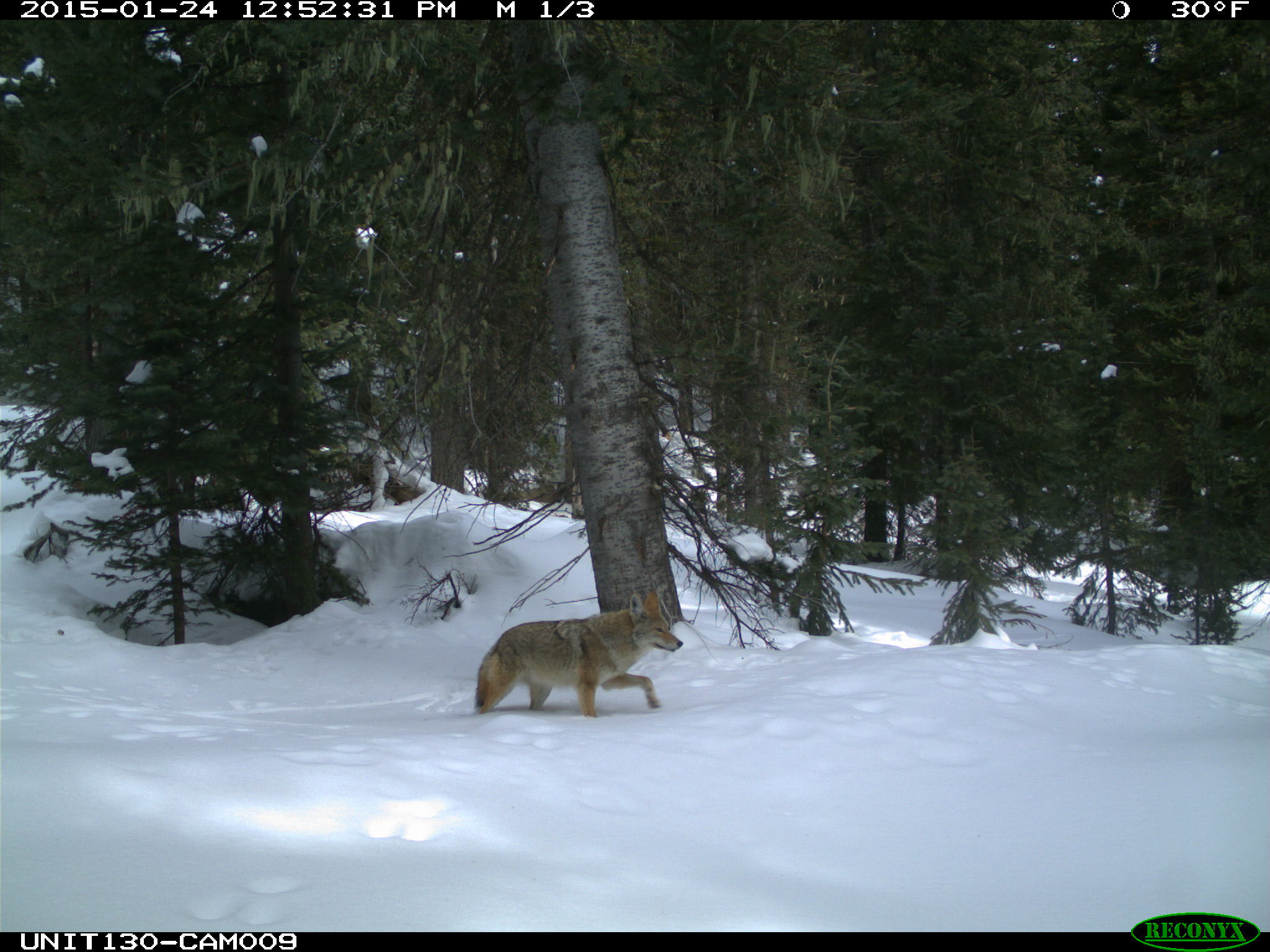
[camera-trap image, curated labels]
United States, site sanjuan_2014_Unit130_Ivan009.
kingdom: Animalia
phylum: Chordata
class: Mammalia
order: Carnivora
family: Canidae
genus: Canis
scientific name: Canis latrans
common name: coyote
Canis latrans (coyote).